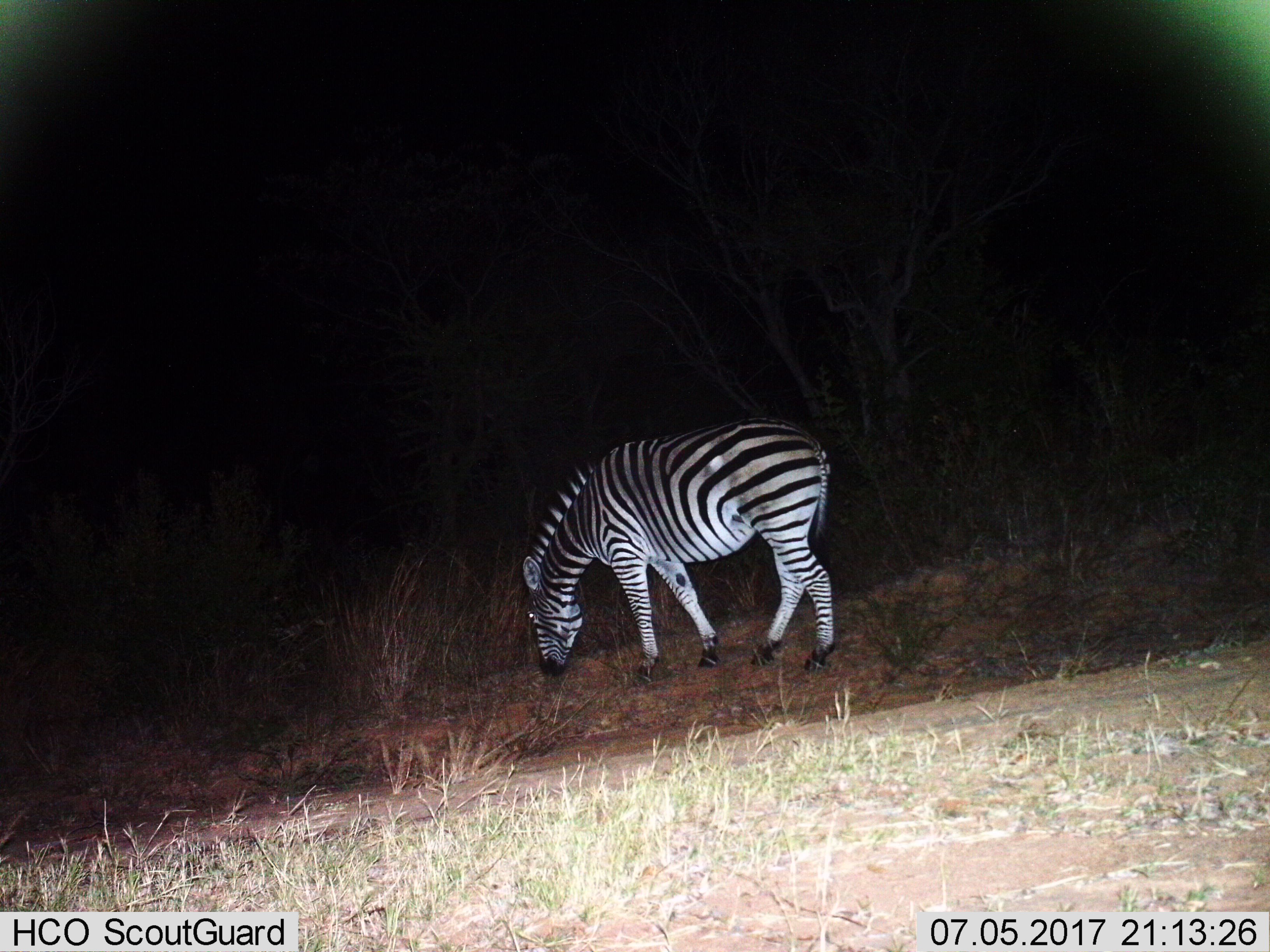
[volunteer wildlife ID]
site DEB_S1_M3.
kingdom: Animalia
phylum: Chordata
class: Mammalia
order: Perissodactyla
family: Equidae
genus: Equus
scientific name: Equus quagga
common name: plains zebra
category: zebraplains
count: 1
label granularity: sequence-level